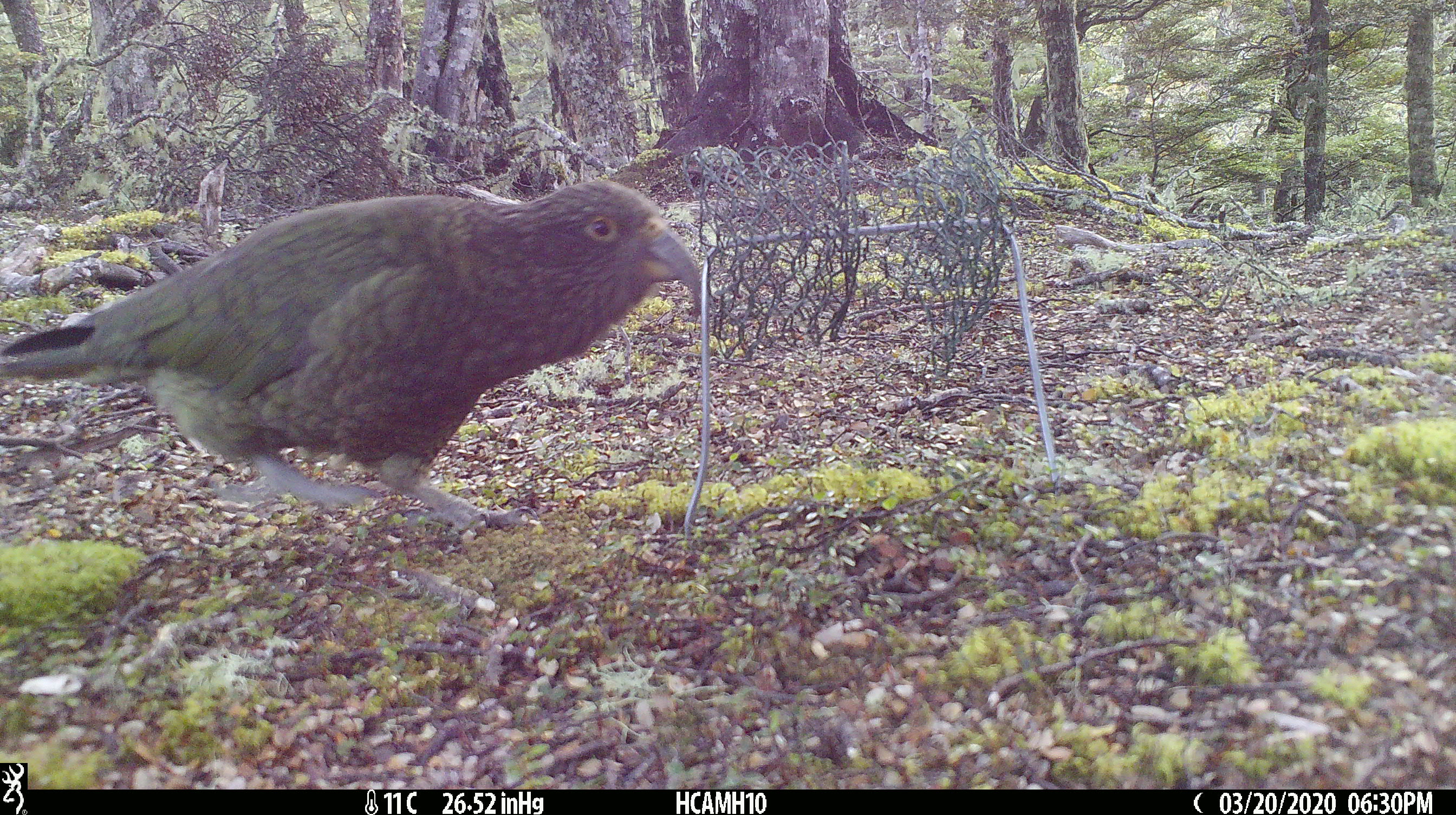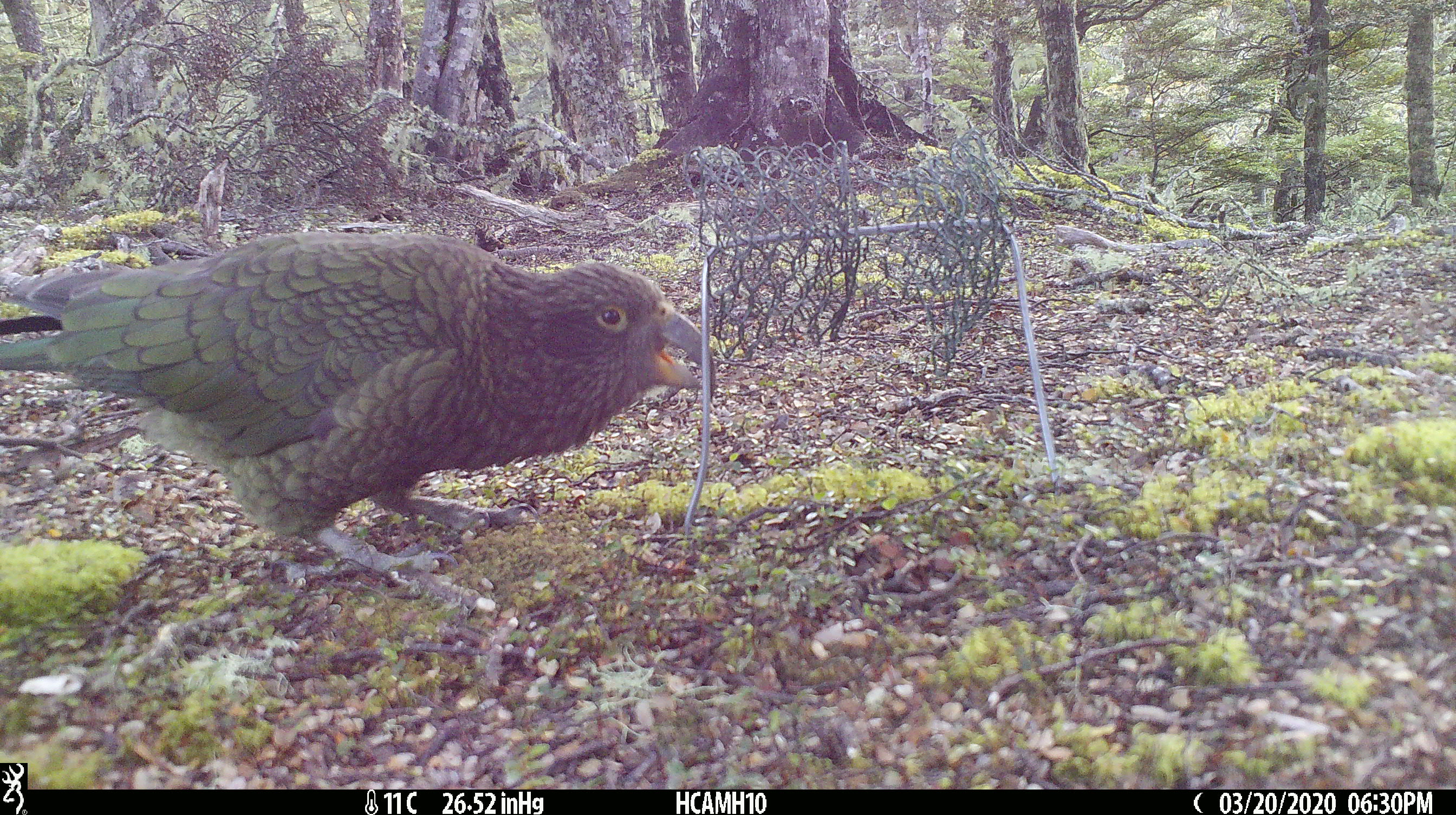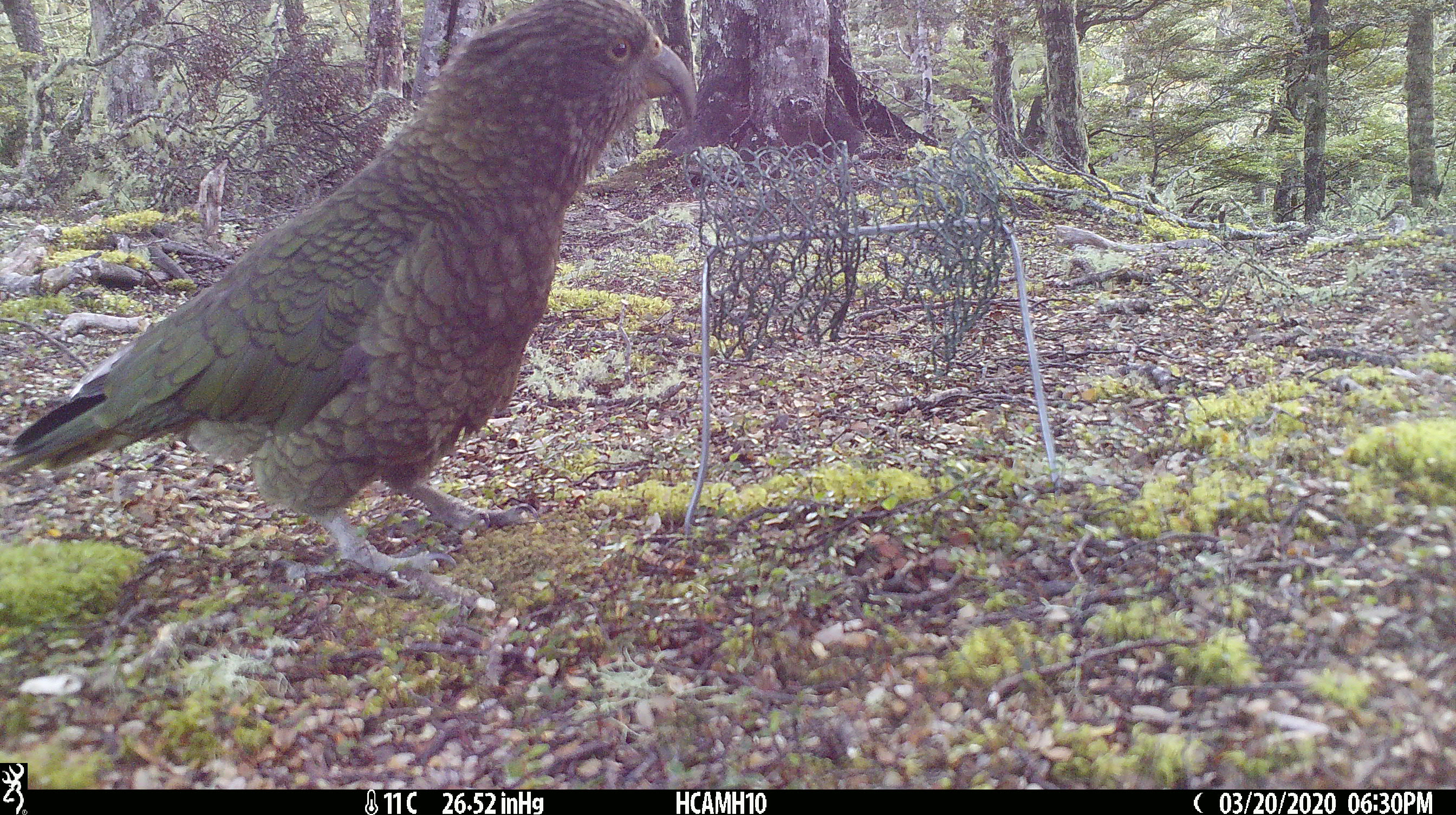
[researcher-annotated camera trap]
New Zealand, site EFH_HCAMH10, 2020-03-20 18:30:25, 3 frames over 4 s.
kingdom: Animalia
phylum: Chordata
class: Aves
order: Psittaciformes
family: Strigopidae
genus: Nestor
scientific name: Nestor notabilis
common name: kea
Kea (Nestor notabilis).